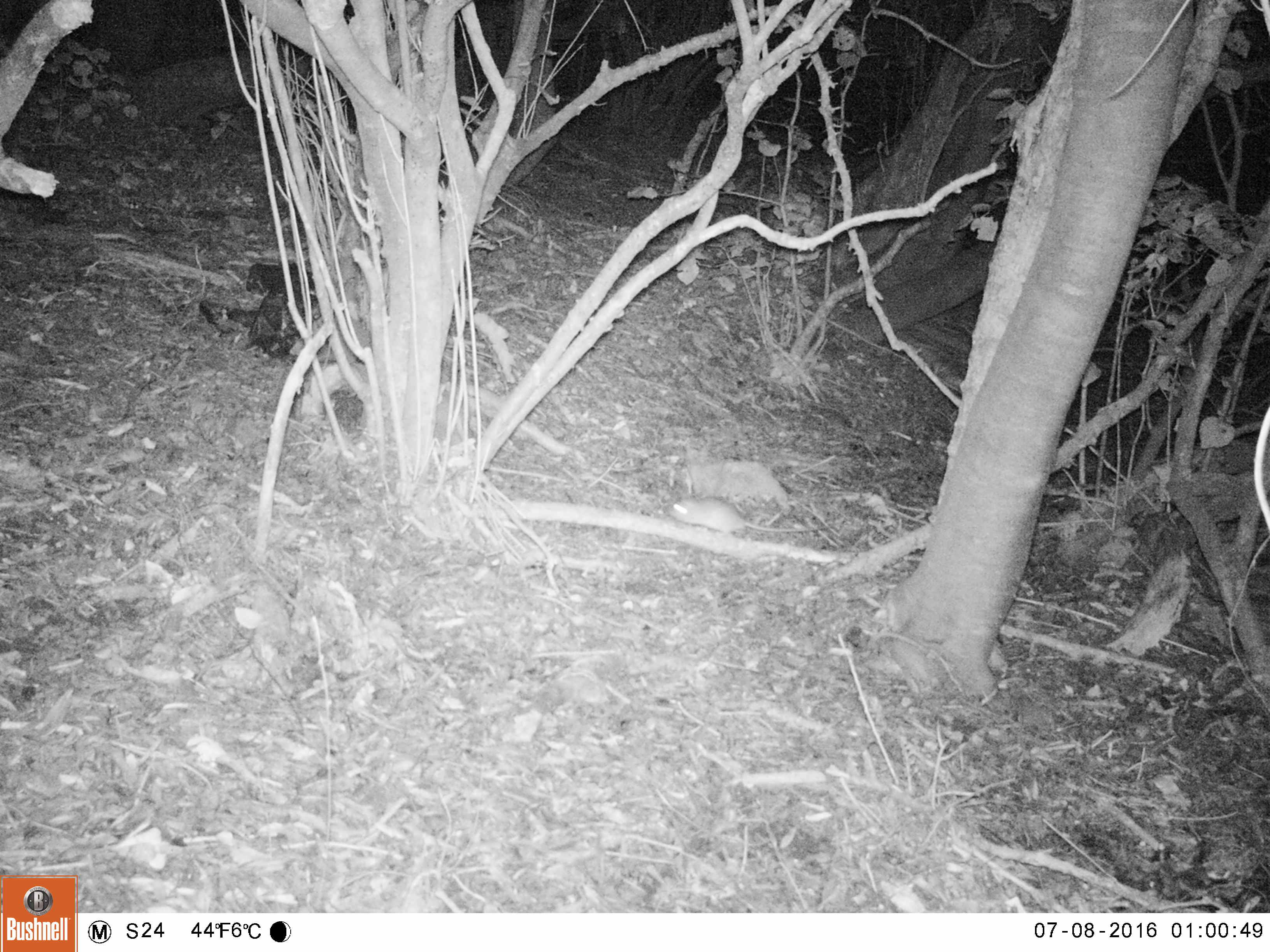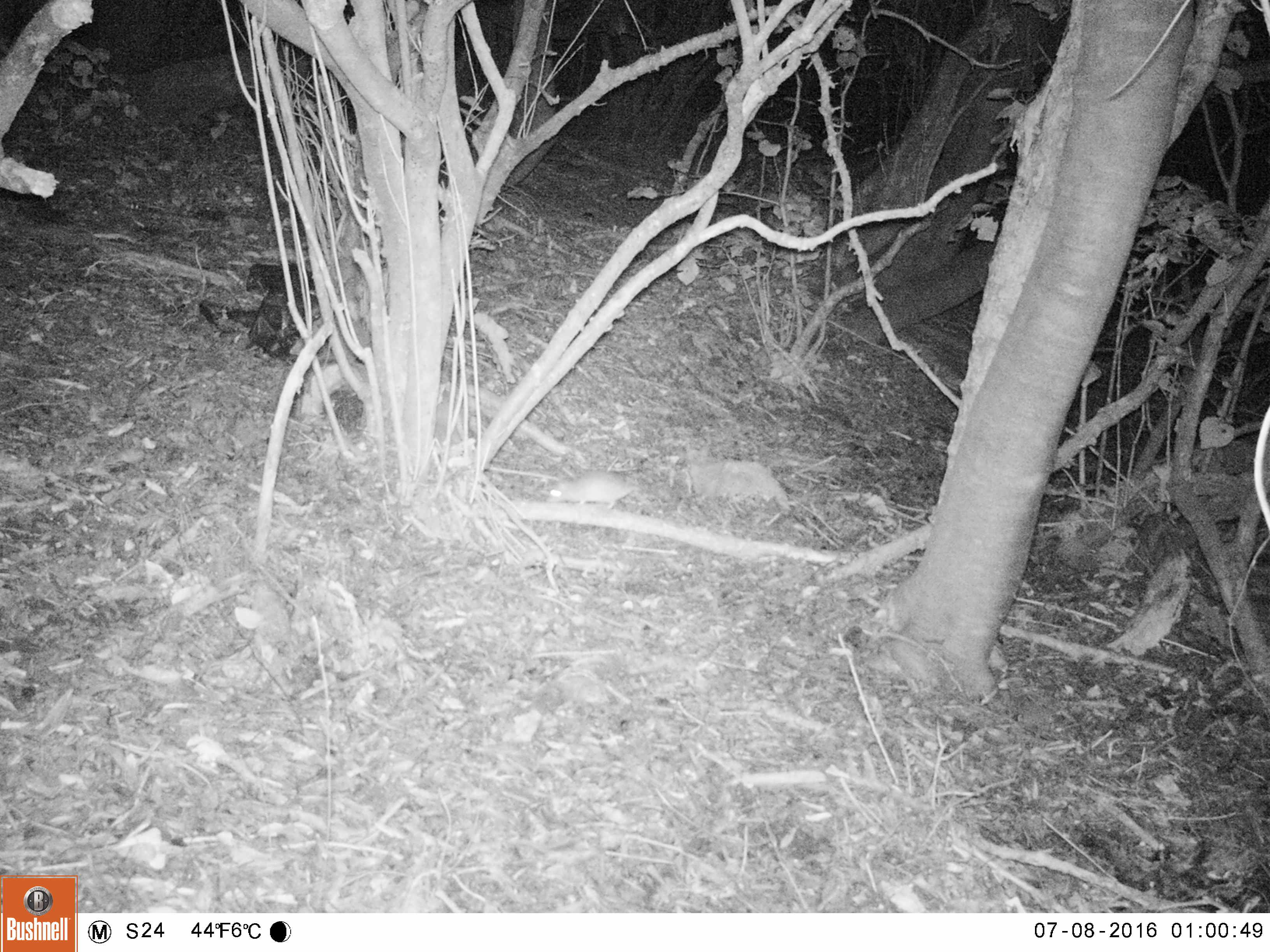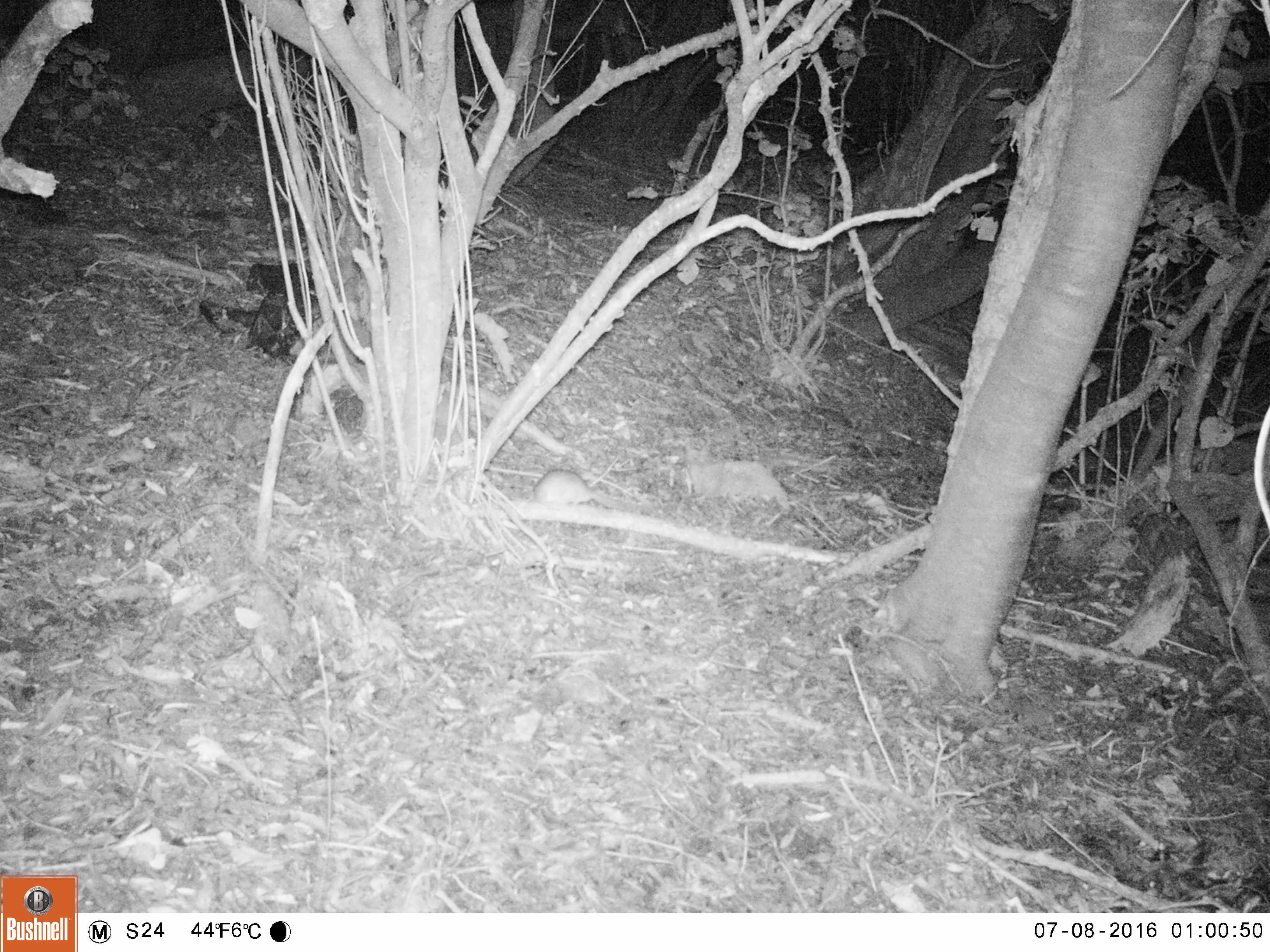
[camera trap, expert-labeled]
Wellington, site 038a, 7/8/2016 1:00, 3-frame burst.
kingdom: Animalia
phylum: Chordata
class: Mammalia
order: Rodentia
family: Muridae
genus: Rattus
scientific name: Rattus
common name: rat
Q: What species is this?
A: Rat (Rattus).